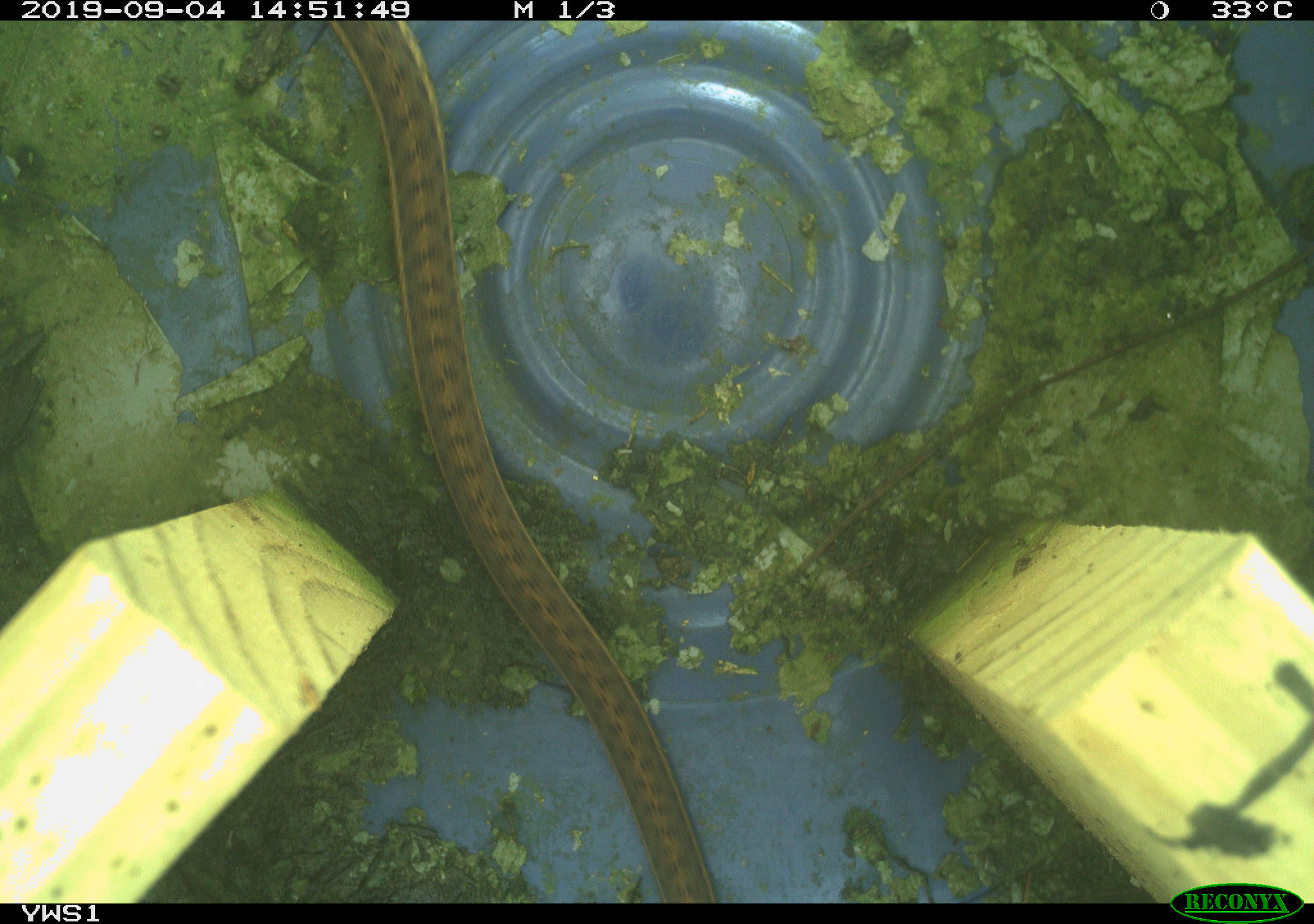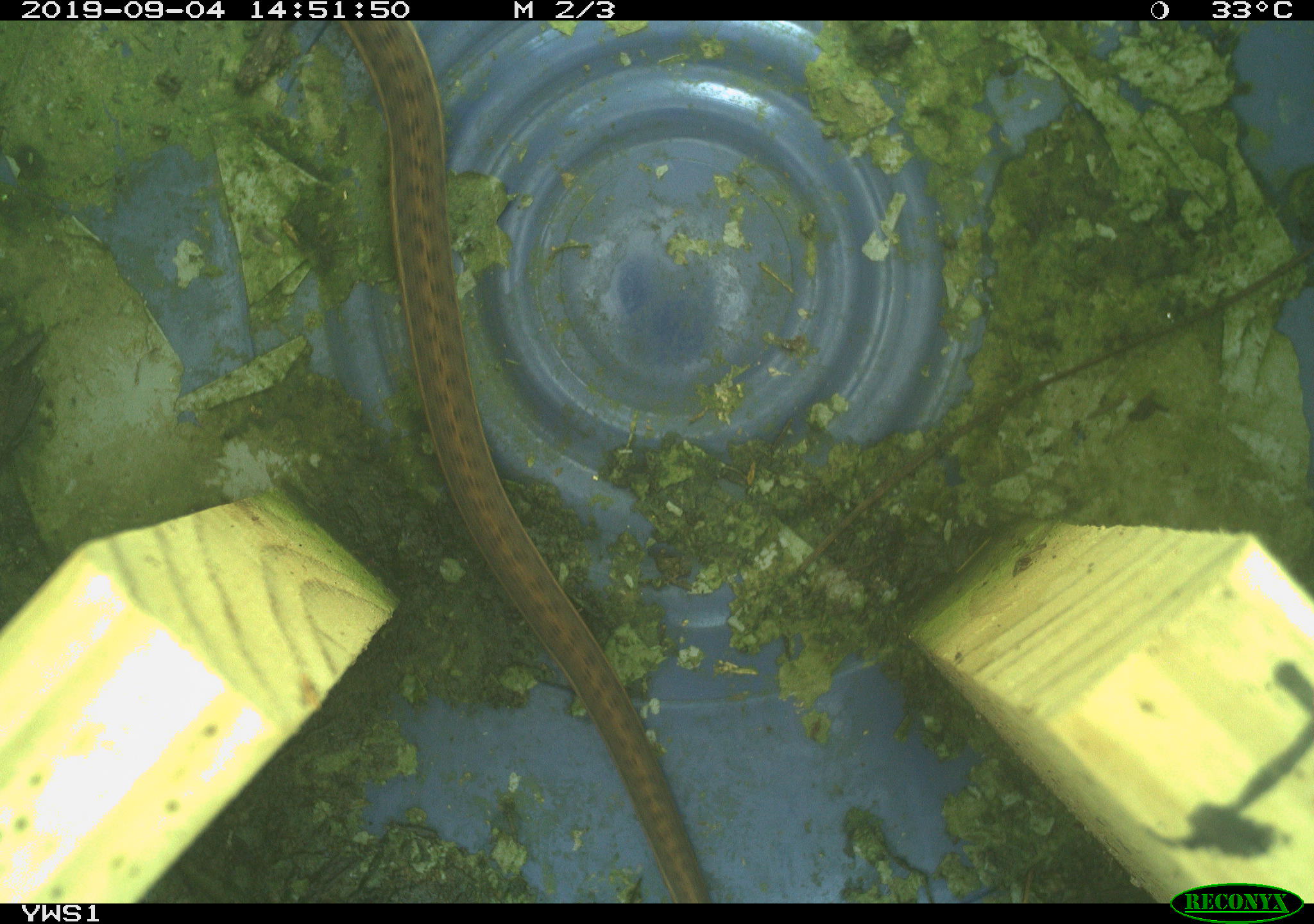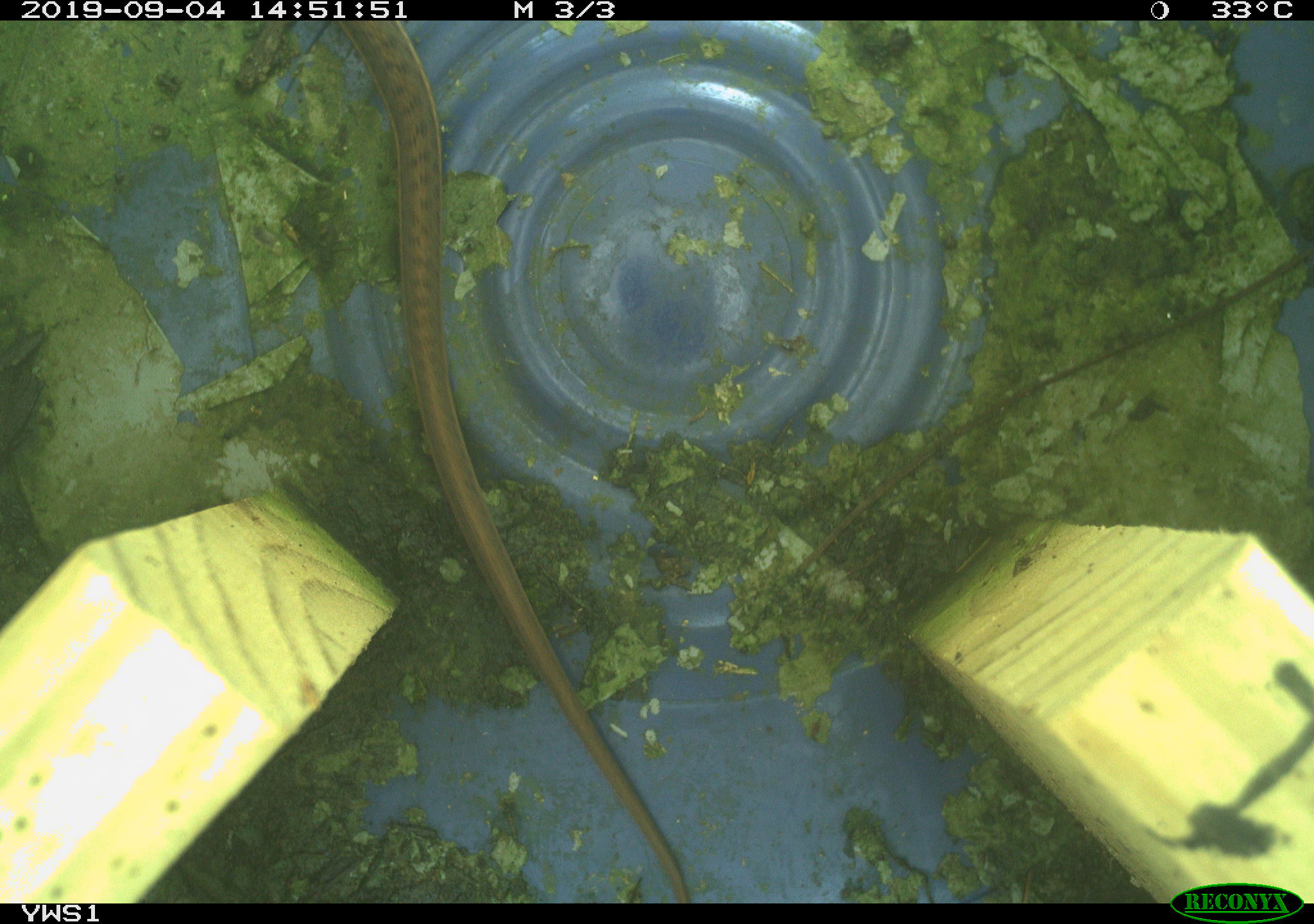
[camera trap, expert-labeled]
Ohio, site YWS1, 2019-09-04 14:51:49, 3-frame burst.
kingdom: Animalia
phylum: Chordata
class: Reptilia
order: Squamata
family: Colubridae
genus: Thamnophis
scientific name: Thamnophis sirtalis sirtalis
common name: eastern gartersnake